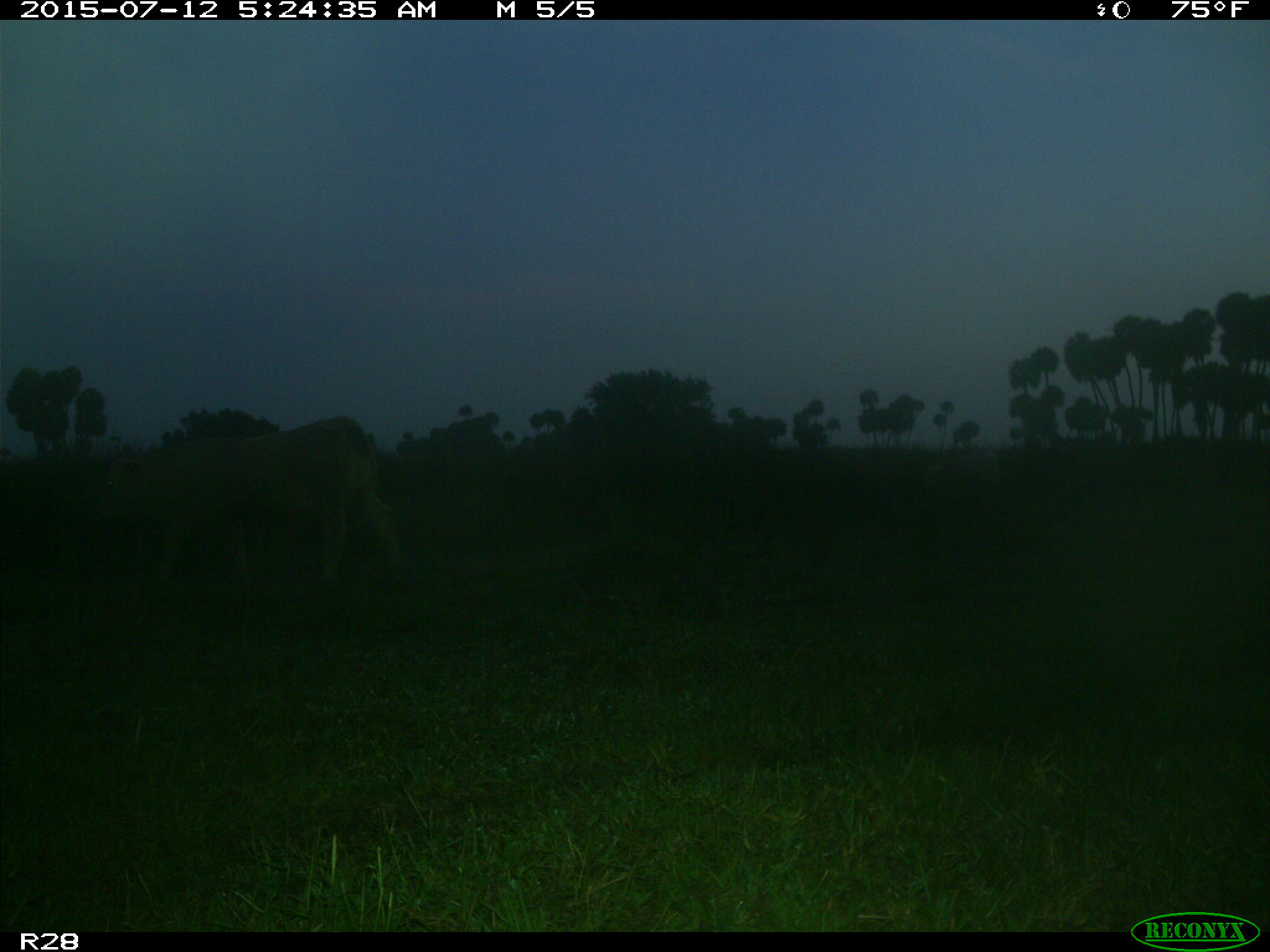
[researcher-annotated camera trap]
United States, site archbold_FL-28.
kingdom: Animalia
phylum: Chordata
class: Mammalia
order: Artiodactyla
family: Bovidae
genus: Bos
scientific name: Bos taurus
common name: domestic cow